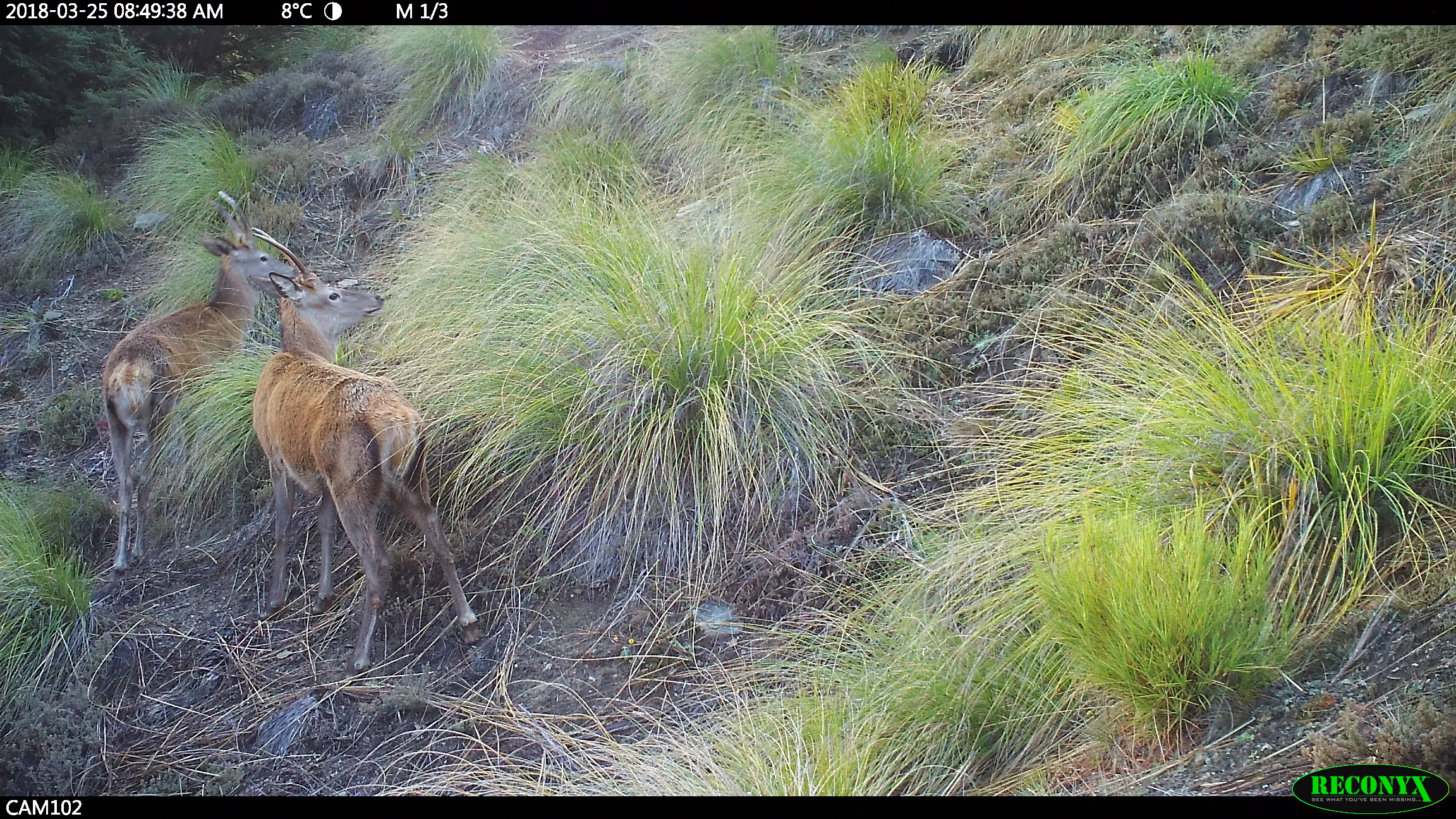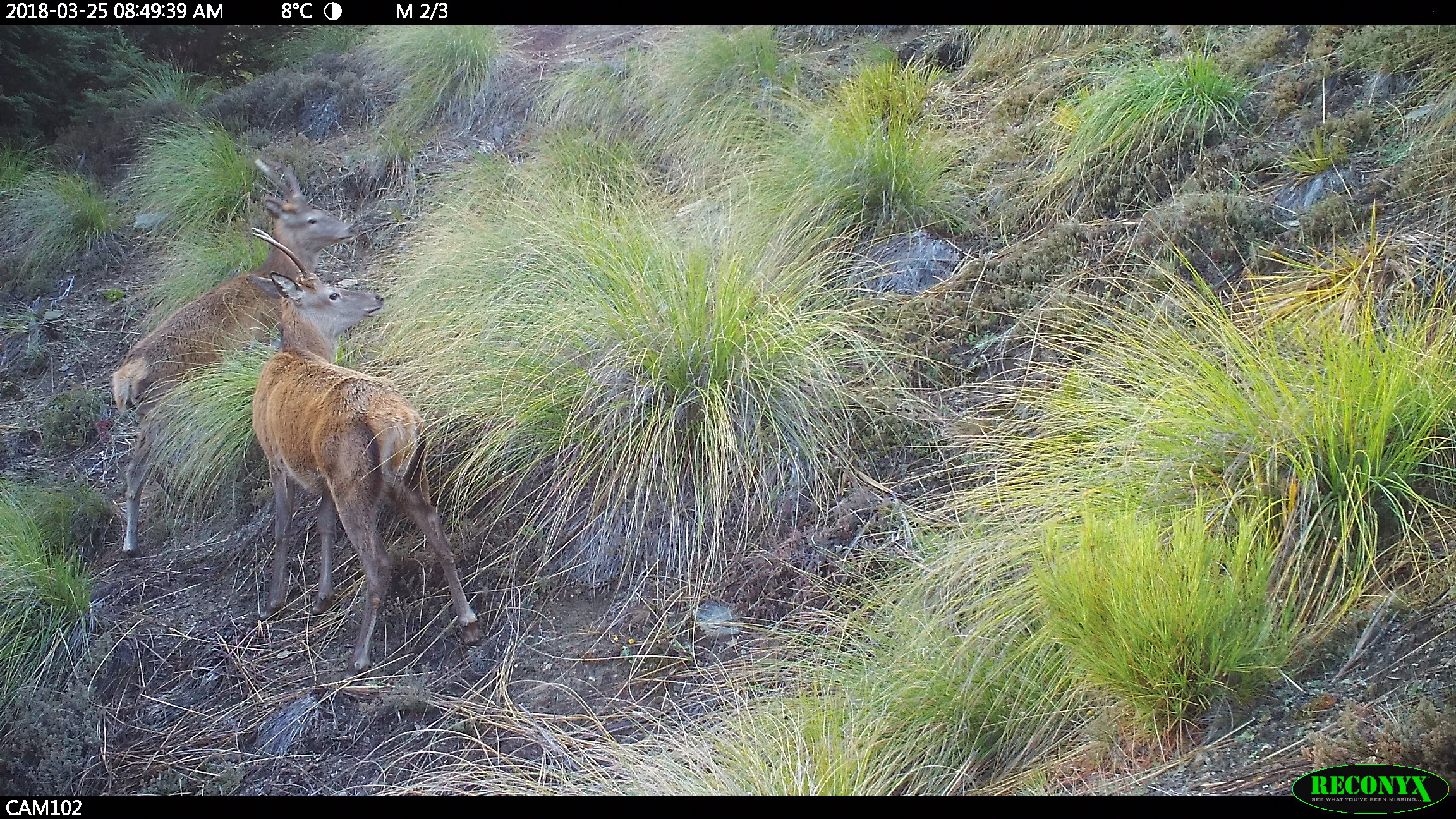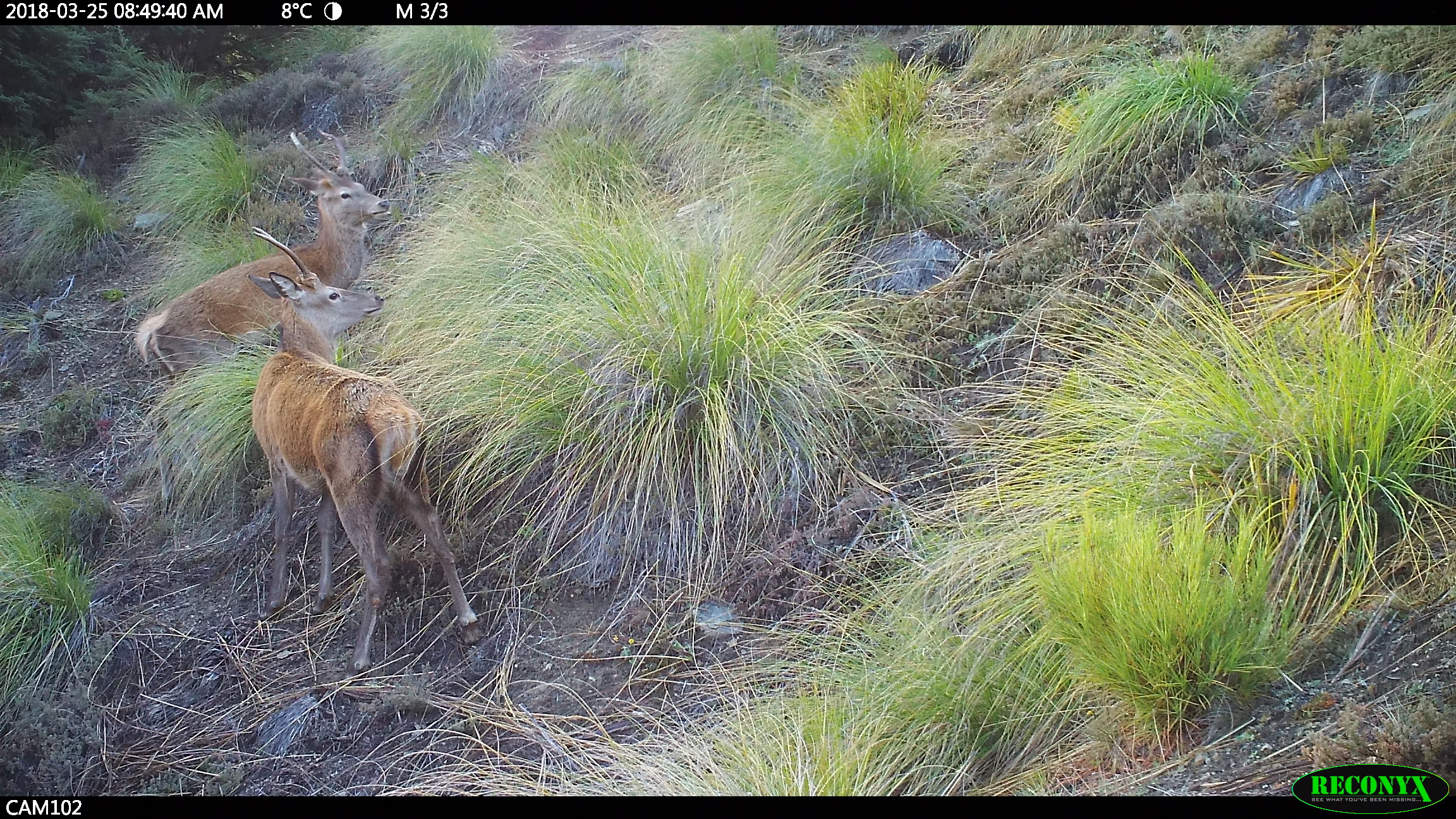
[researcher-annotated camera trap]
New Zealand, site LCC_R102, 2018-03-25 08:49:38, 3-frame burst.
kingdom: Animalia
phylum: Chordata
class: Mammalia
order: Artiodactyla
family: Cervidae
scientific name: Cervidae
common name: deer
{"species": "deer (Cervidae)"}